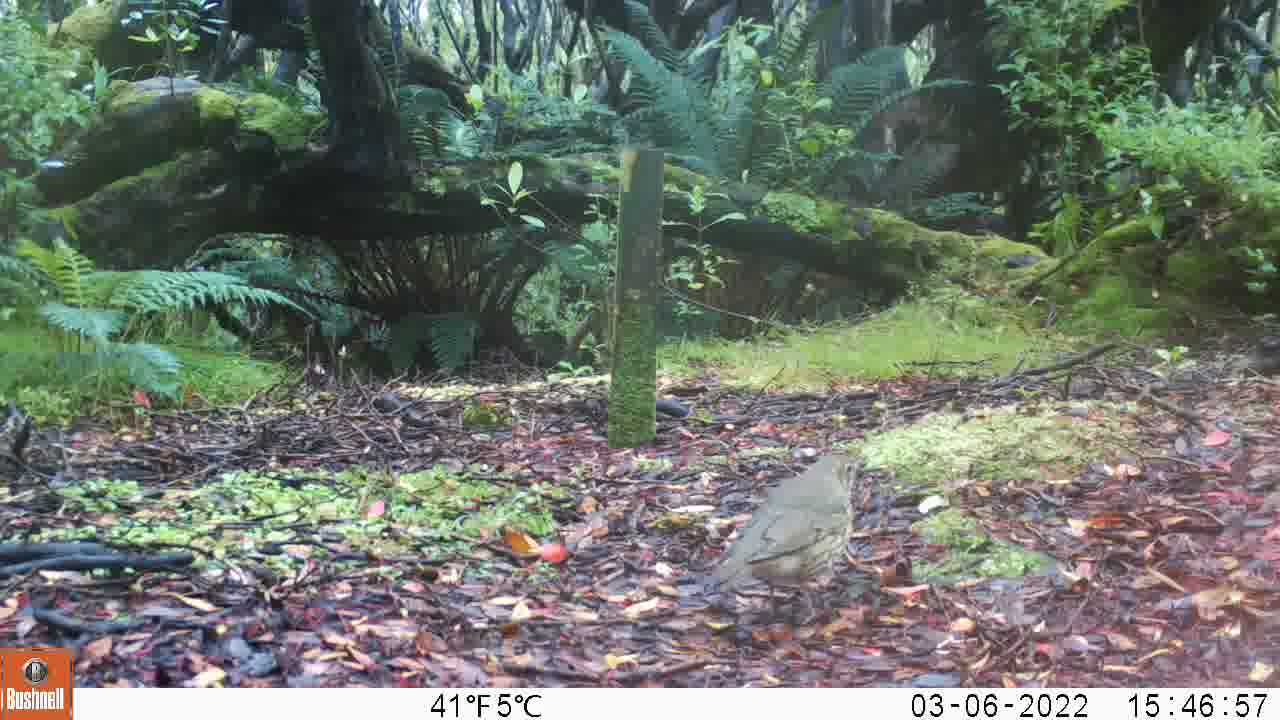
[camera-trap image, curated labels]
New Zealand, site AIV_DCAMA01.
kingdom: Animalia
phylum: Chordata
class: Aves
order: Passeriformes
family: Turdidae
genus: Turdus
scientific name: Turdus philomelos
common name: song thrush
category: thrush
Thrush (song thrush) (Turdus philomelos).